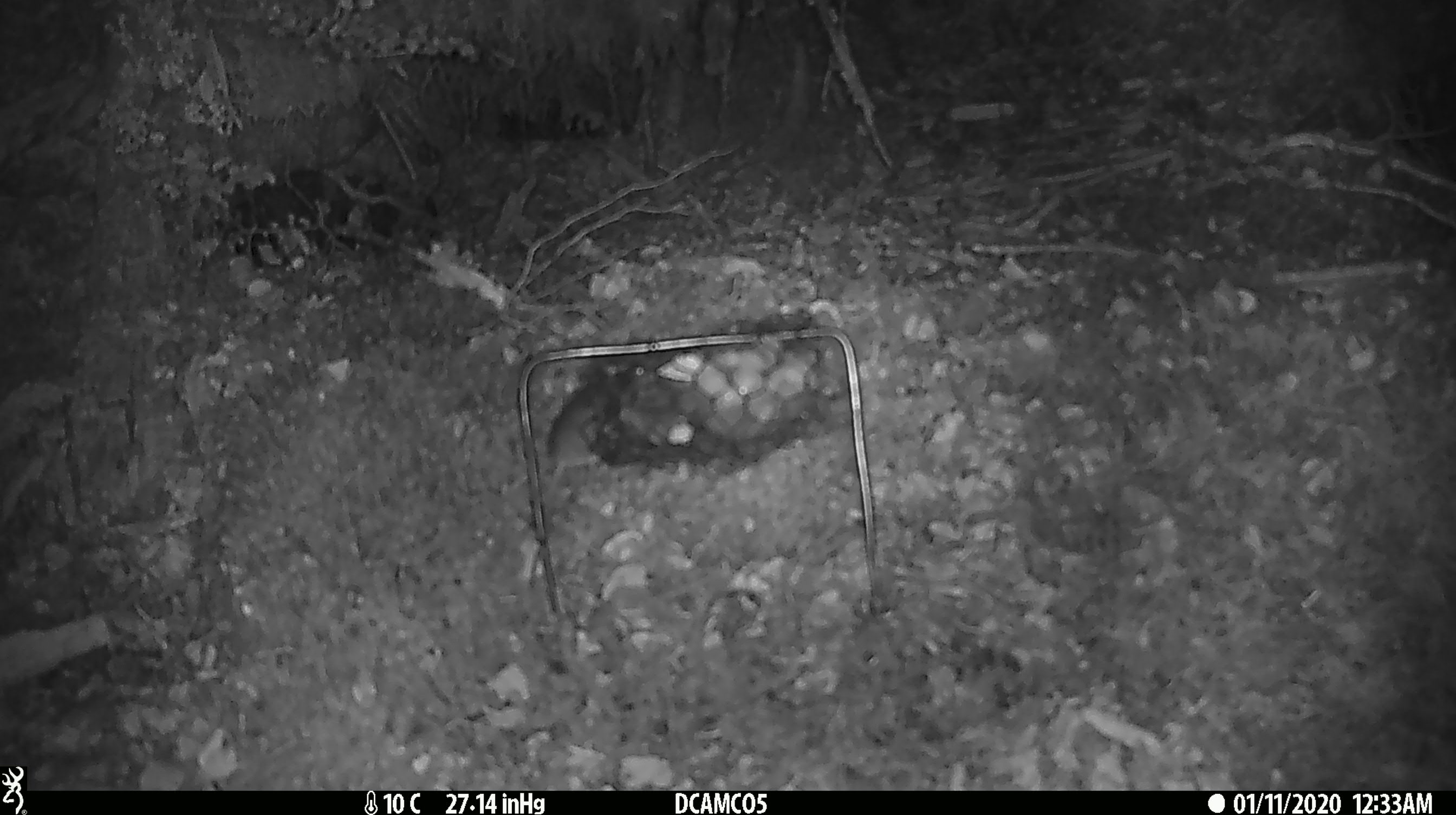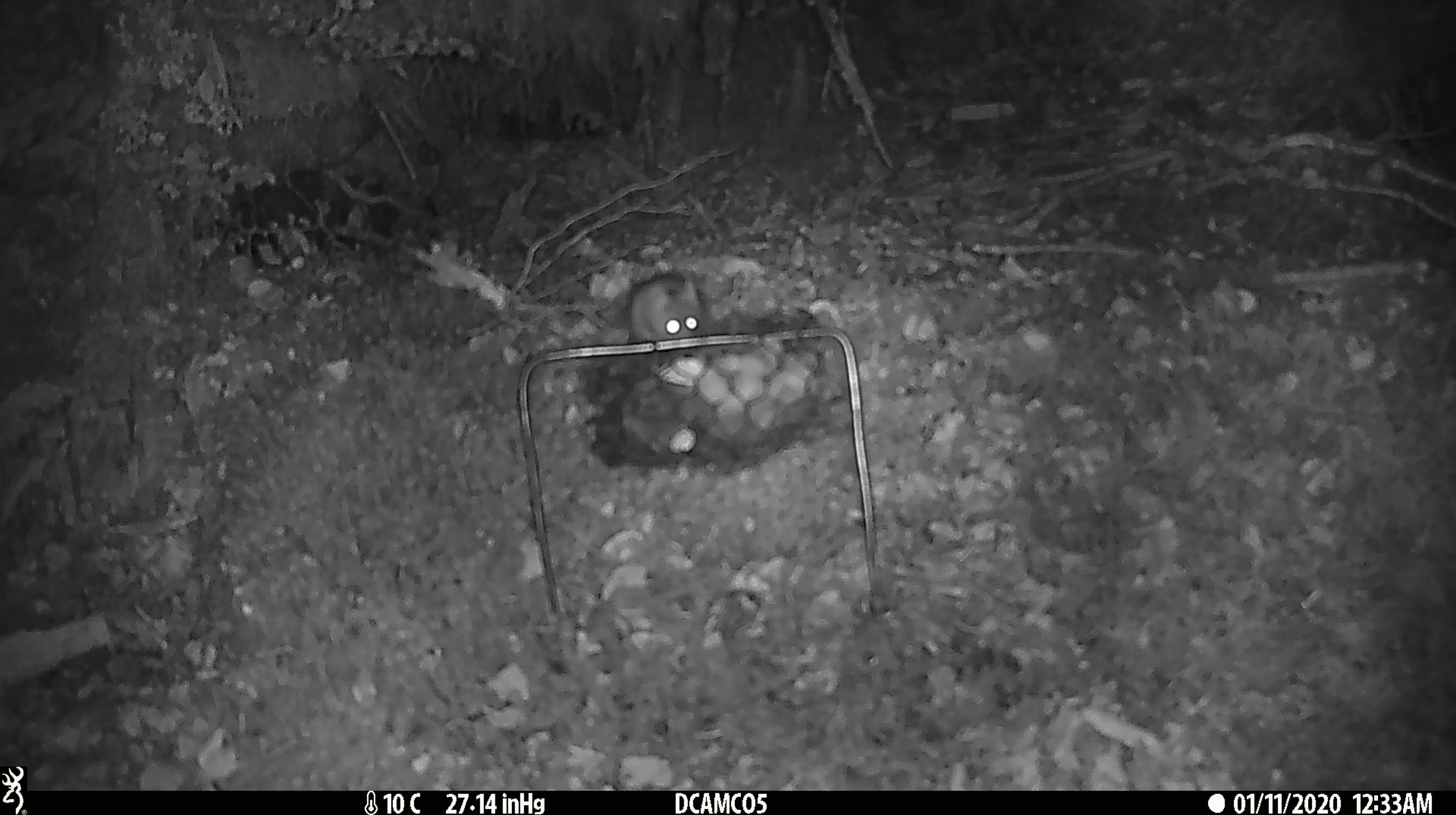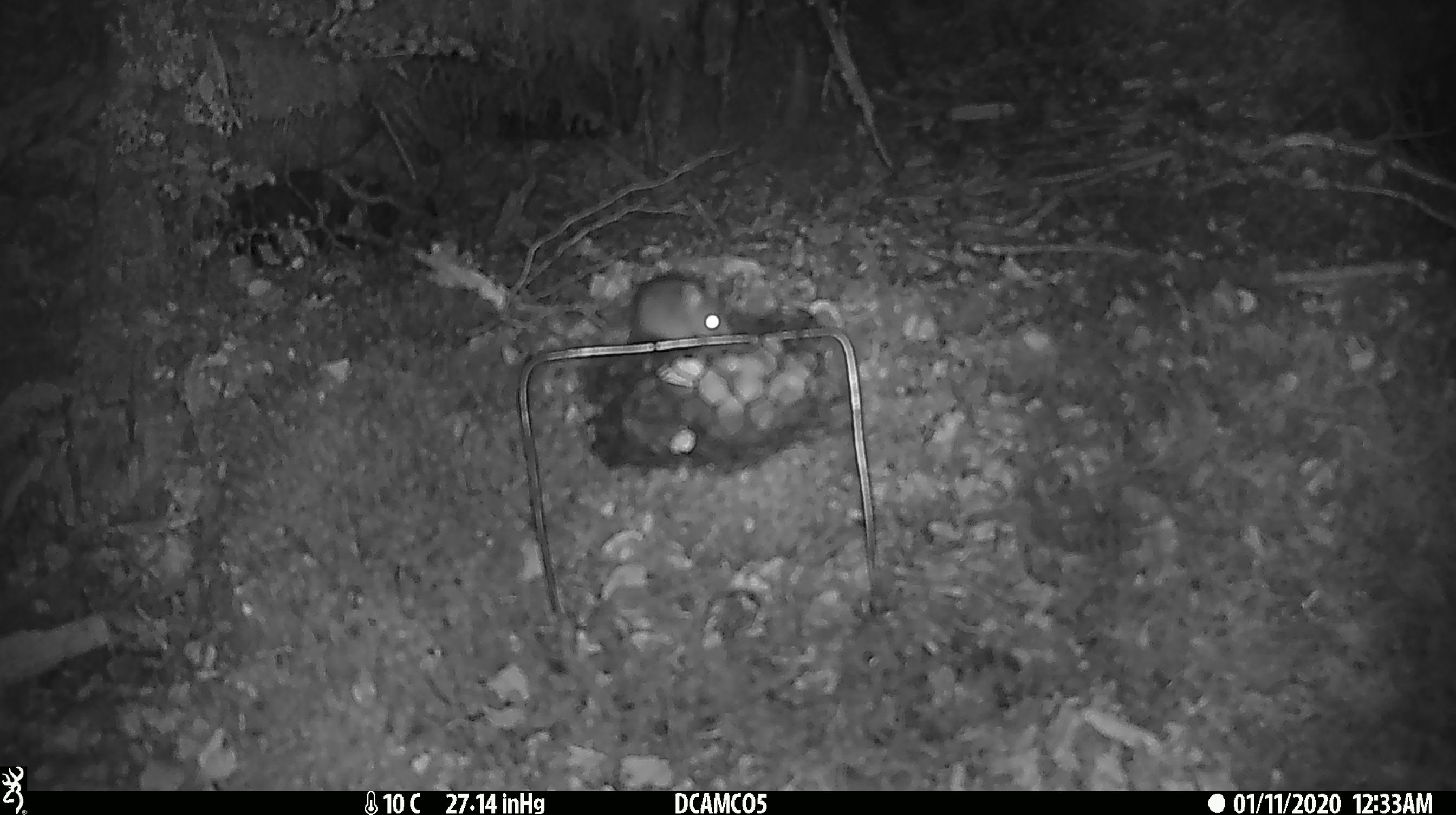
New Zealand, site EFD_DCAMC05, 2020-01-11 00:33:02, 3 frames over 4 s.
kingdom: Animalia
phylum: Chordata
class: Mammalia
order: Rodentia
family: Muridae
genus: Mus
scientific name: Mus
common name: mouse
Mouse (Mus).